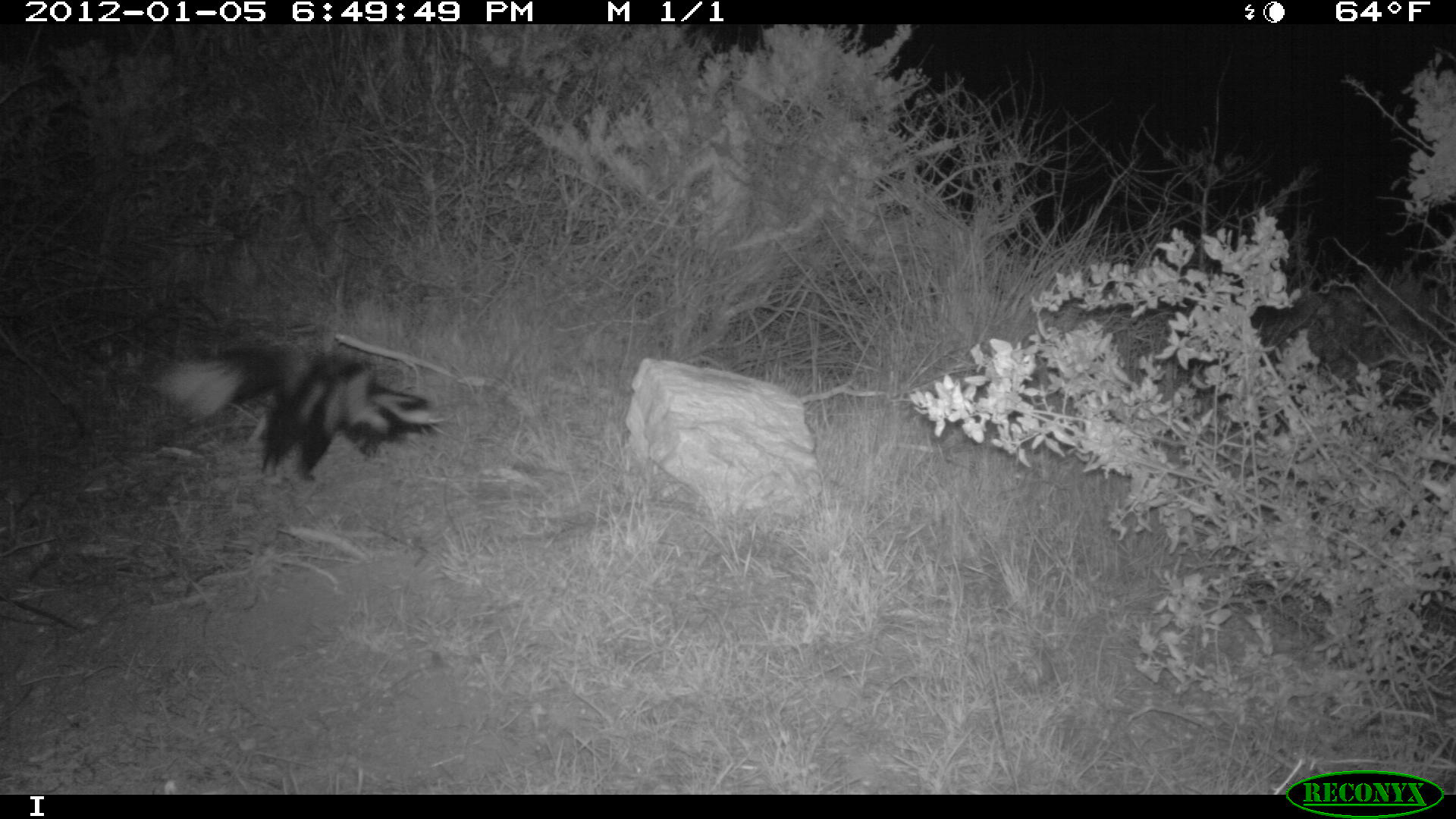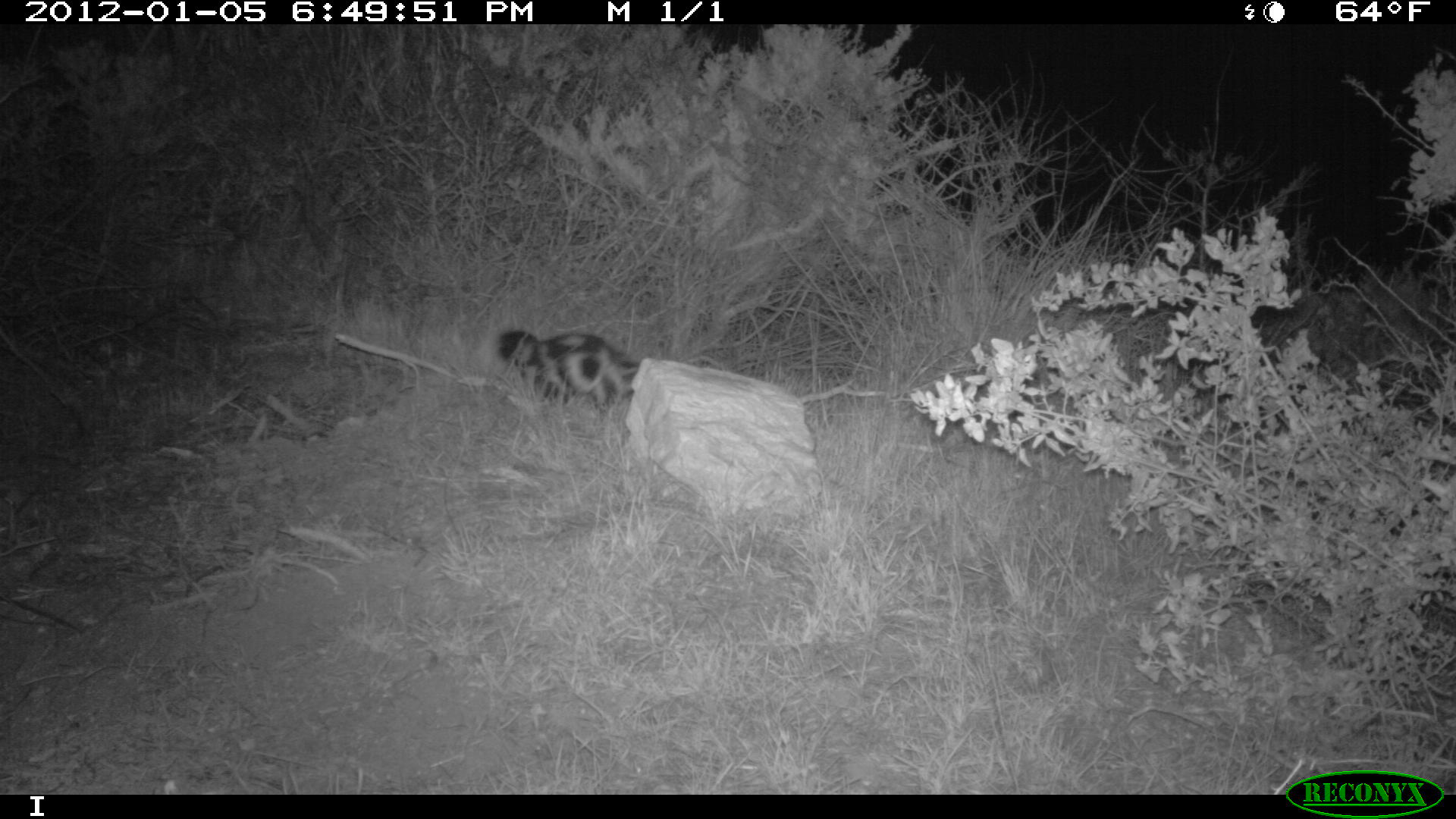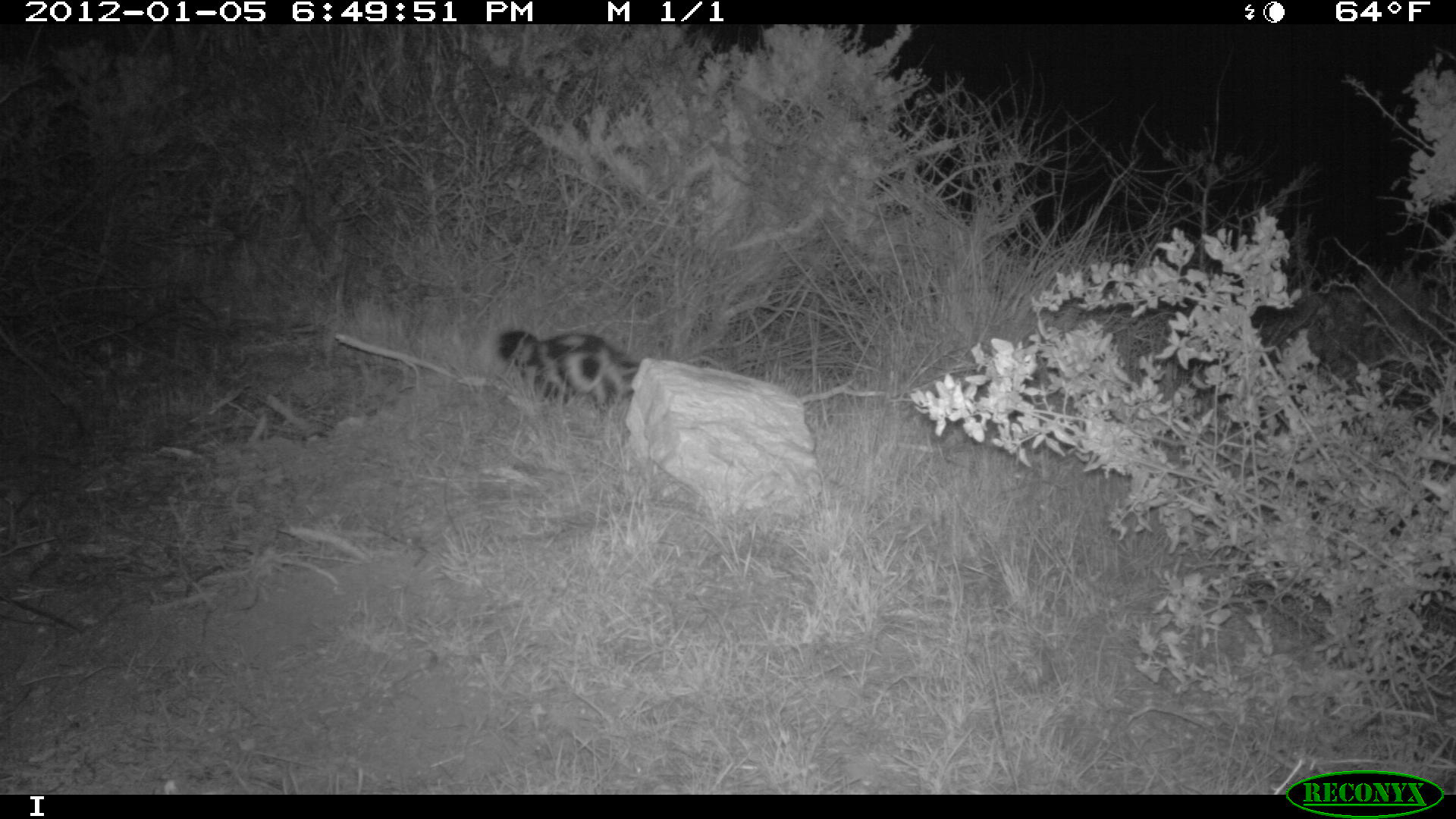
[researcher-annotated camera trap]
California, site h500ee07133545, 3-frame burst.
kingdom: Animalia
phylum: Chordata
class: Mammalia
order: Carnivora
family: Mephitidae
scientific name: Mephitidae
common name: skunk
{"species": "skunk (Mephitidae)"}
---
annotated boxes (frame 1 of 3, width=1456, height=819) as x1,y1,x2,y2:
skunk: 156,340,457,481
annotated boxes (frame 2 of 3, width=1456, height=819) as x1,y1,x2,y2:
skunk: 493,329,639,418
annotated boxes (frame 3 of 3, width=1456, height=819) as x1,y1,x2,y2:
skunk: 497,329,642,410